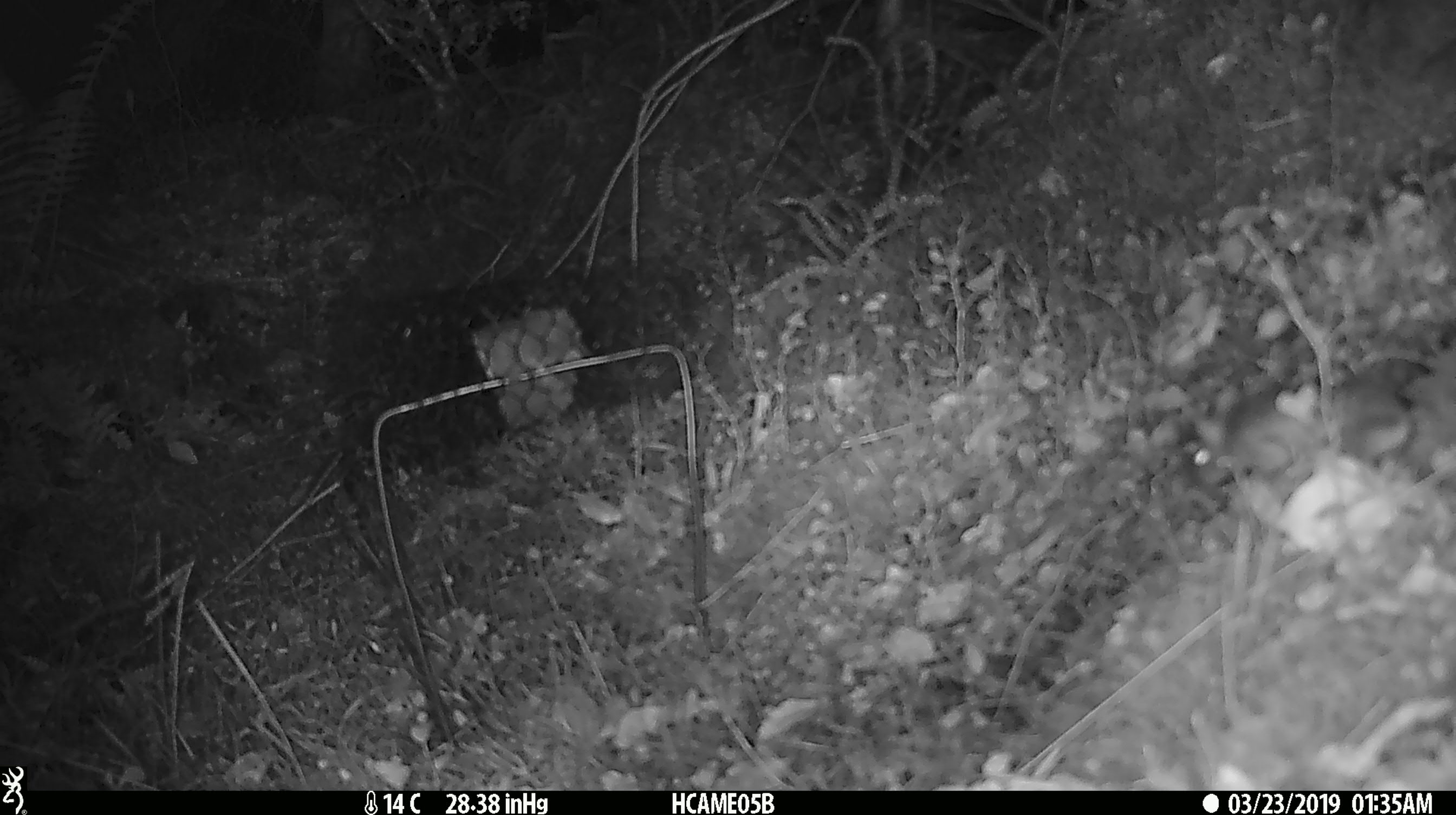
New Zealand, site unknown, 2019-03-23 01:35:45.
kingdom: Animalia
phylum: Chordata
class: Mammalia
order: Rodentia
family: Muridae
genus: Mus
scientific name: Mus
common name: mouse